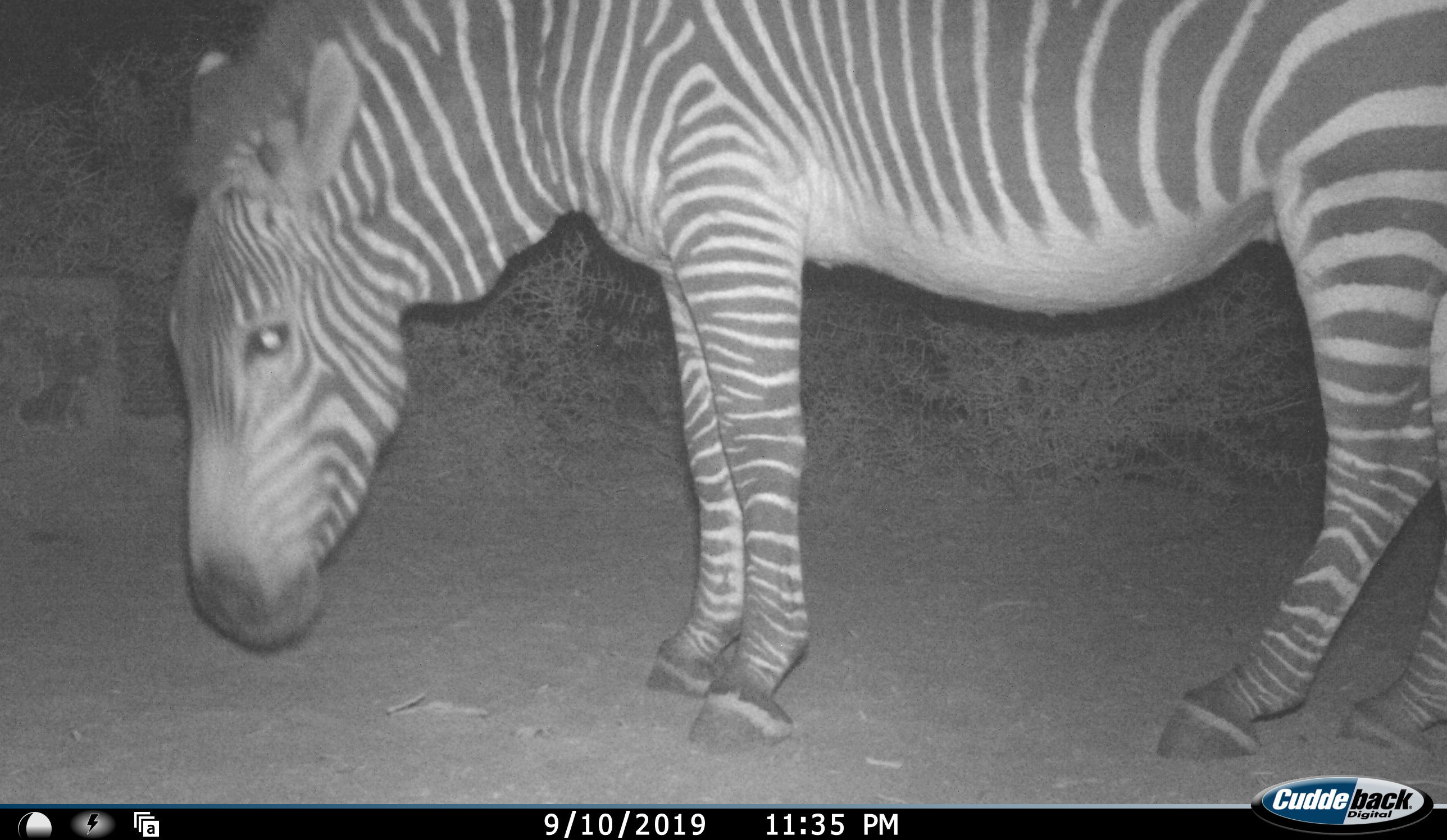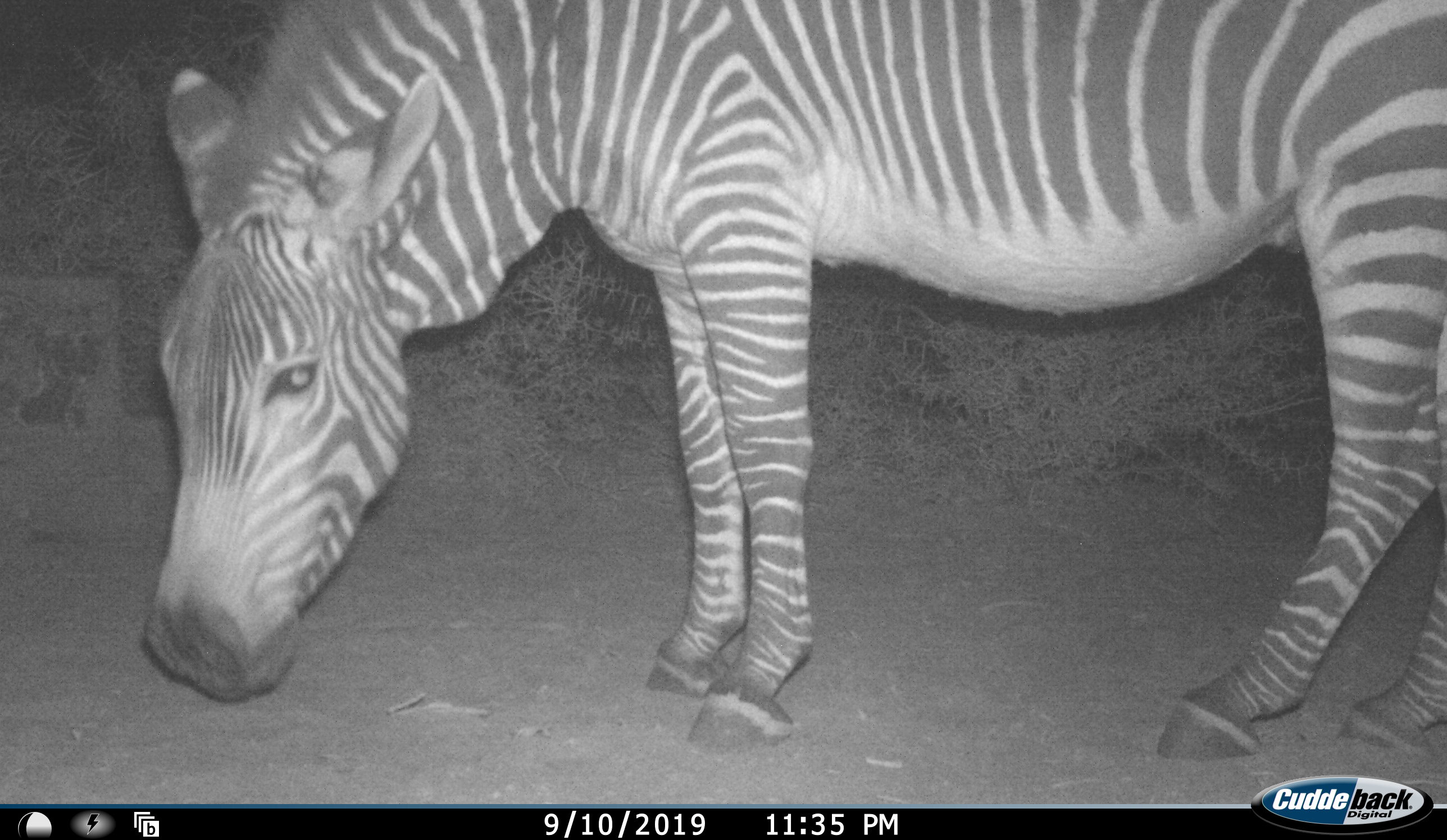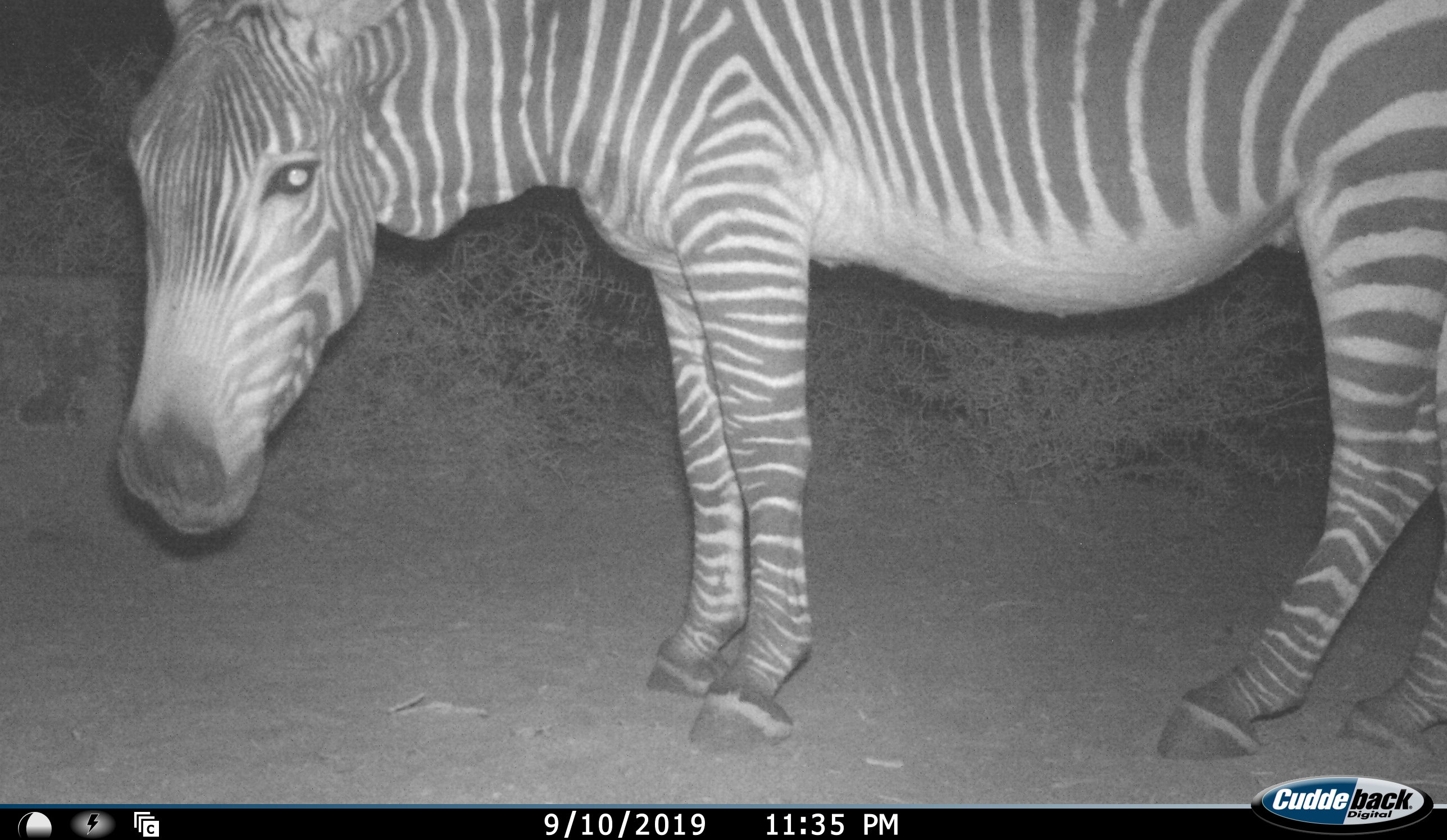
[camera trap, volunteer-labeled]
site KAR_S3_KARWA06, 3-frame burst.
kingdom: Animalia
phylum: Chordata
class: Mammalia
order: Perissodactyla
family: Equidae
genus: Equus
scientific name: Equus zebra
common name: mountain zebra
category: zebramountain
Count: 1.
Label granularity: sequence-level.